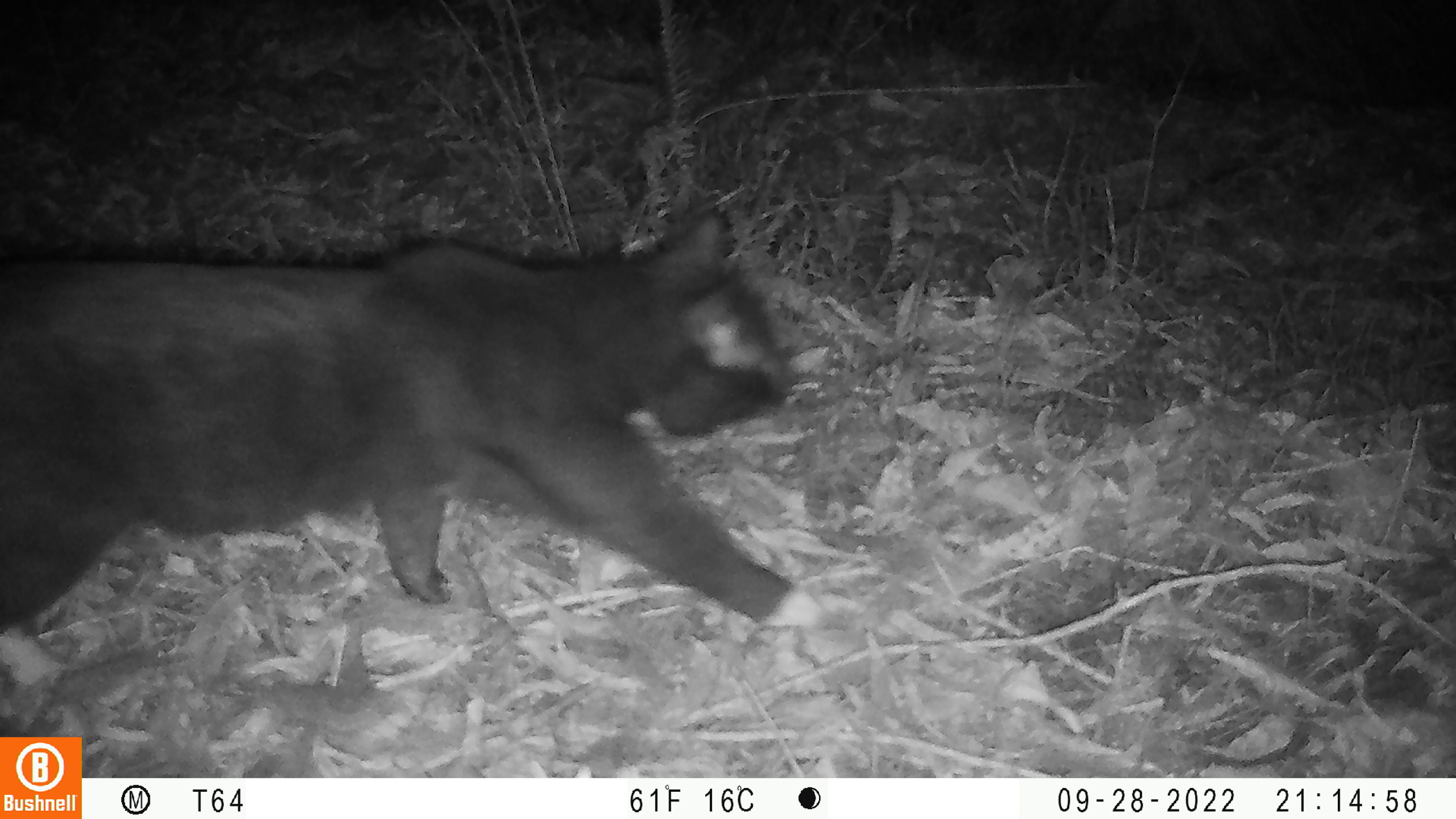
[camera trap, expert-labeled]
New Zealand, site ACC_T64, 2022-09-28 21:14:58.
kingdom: Animalia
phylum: Chordata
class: Mammalia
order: Carnivora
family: Felidae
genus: Felis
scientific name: Felis catus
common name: domestic cat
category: cat